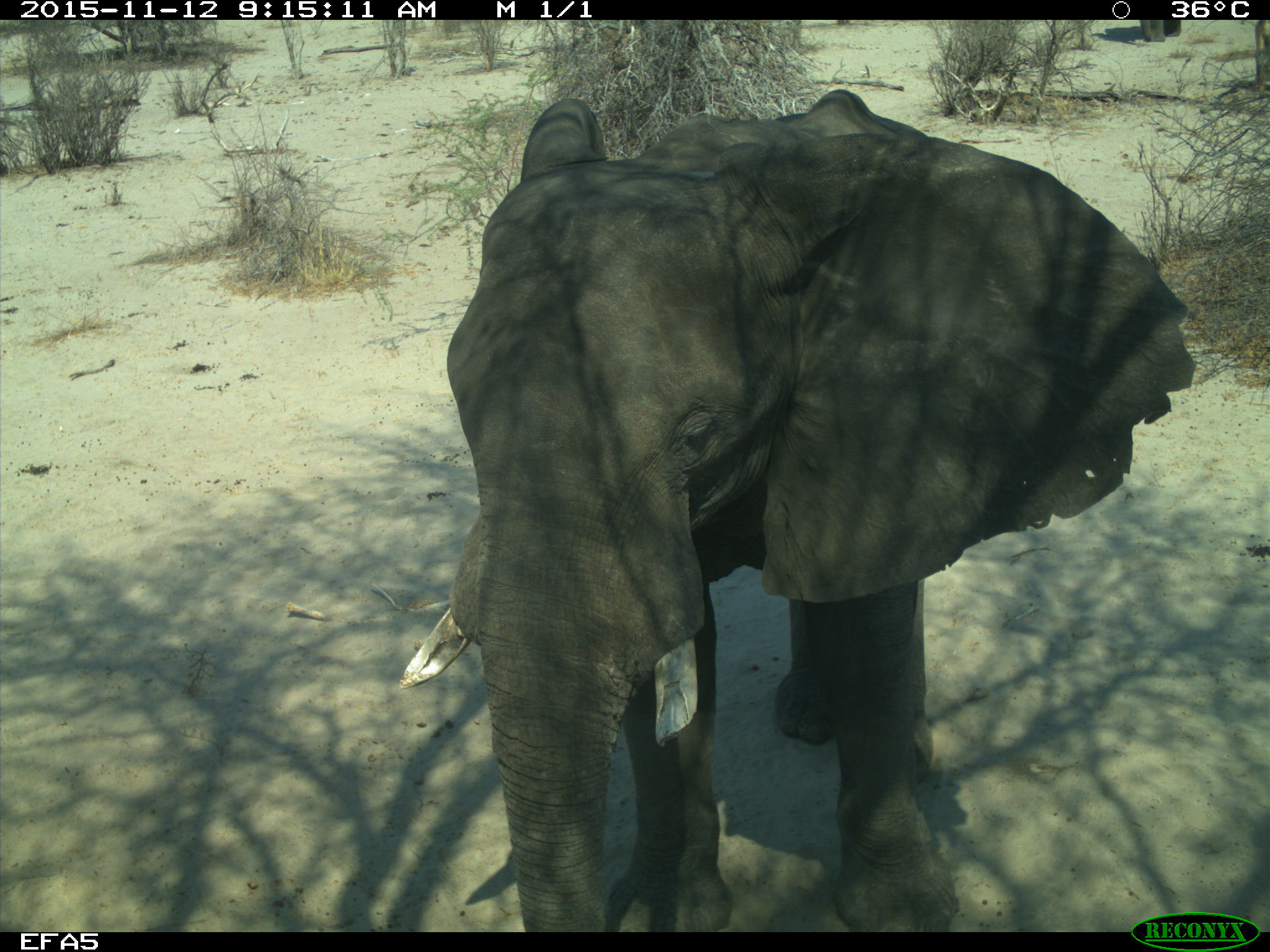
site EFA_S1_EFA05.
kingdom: Animalia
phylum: Chordata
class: Mammalia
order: Proboscidea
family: Elephantidae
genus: Loxodonta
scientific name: Loxodonta africana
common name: african bush elephant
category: elephant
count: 1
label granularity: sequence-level